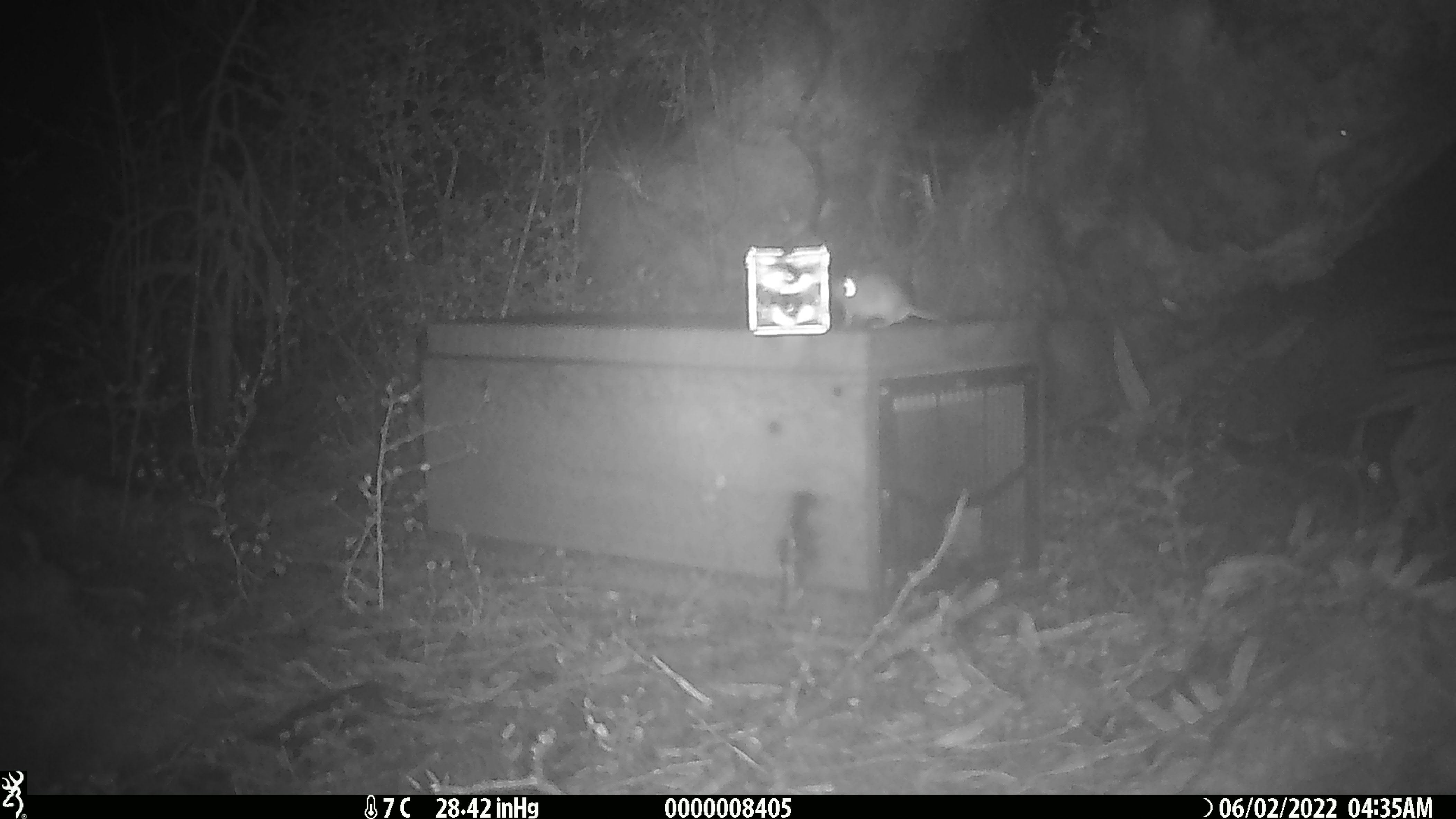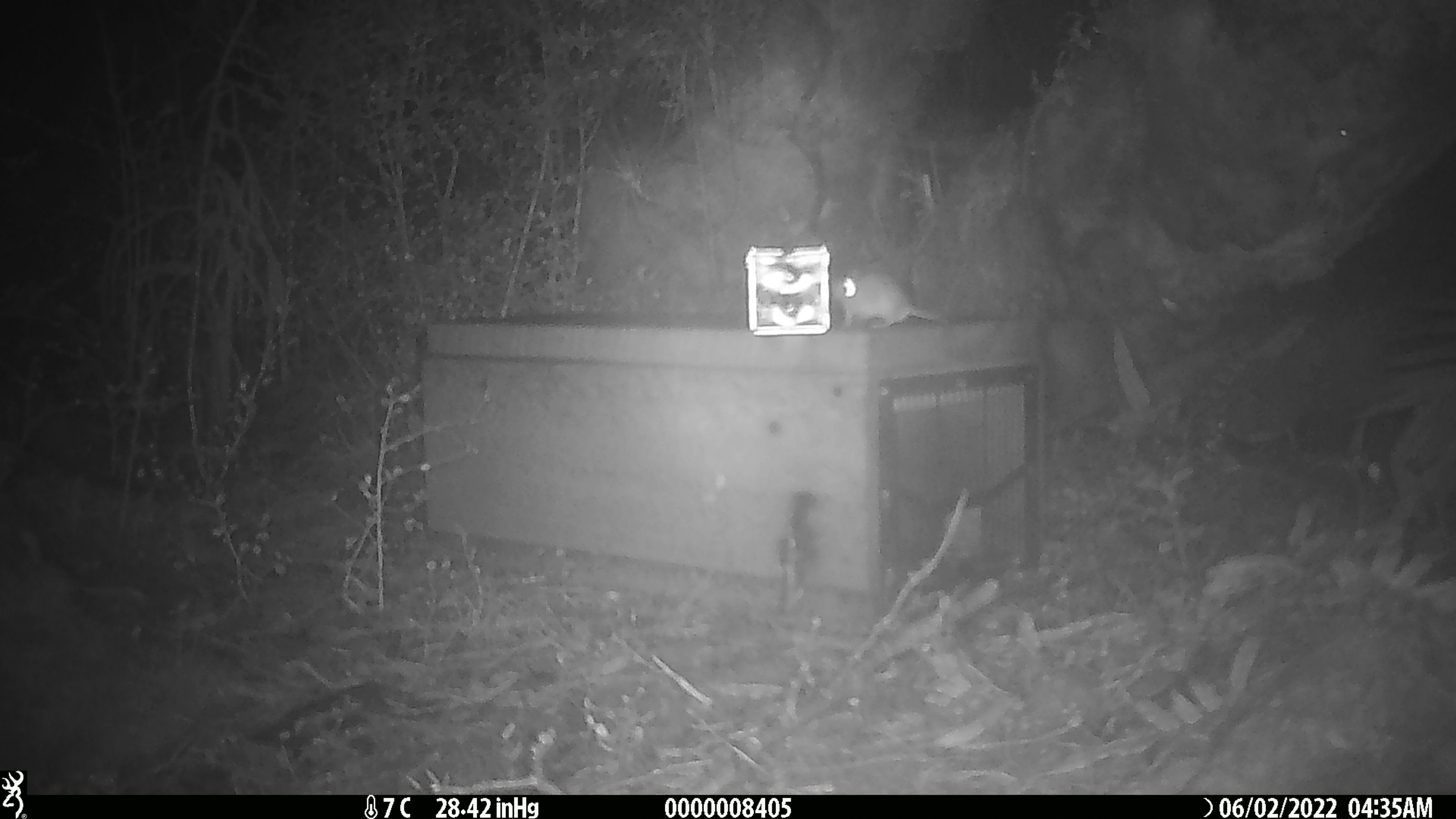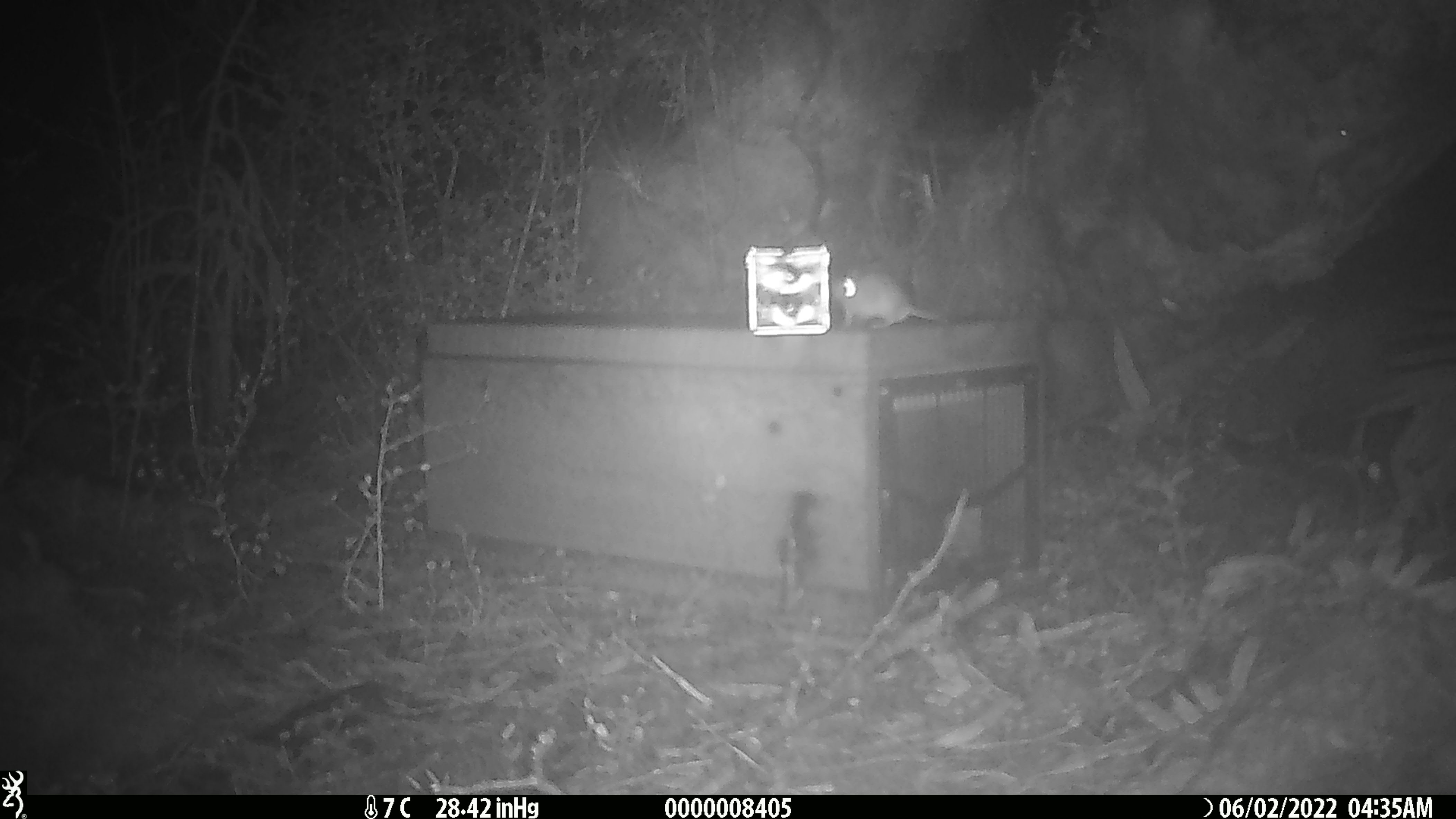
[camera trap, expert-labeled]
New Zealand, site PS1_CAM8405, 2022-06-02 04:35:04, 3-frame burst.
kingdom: Animalia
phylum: Chordata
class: Mammalia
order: Rodentia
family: Muridae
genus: Mus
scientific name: Mus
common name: mouse